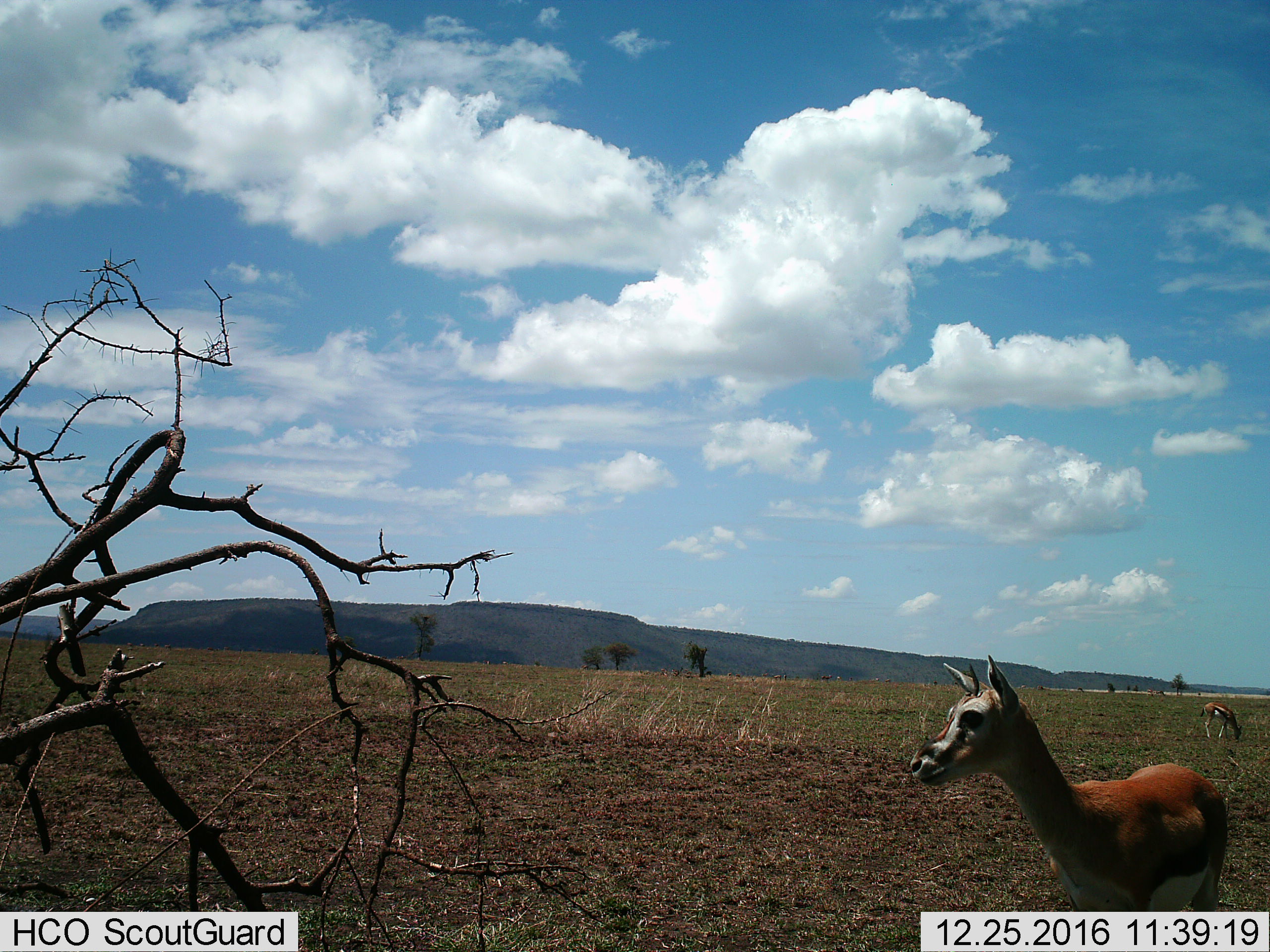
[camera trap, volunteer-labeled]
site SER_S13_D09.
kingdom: Animalia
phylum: Chordata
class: Mammalia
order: Artiodactyla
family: Bovidae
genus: Eudorcas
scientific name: Eudorcas thomsonii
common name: thomson's gazelle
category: gazellethomsons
Gazellethomsons (thomson's gazelle) (Eudorcas thomsonii), count 2. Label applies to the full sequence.